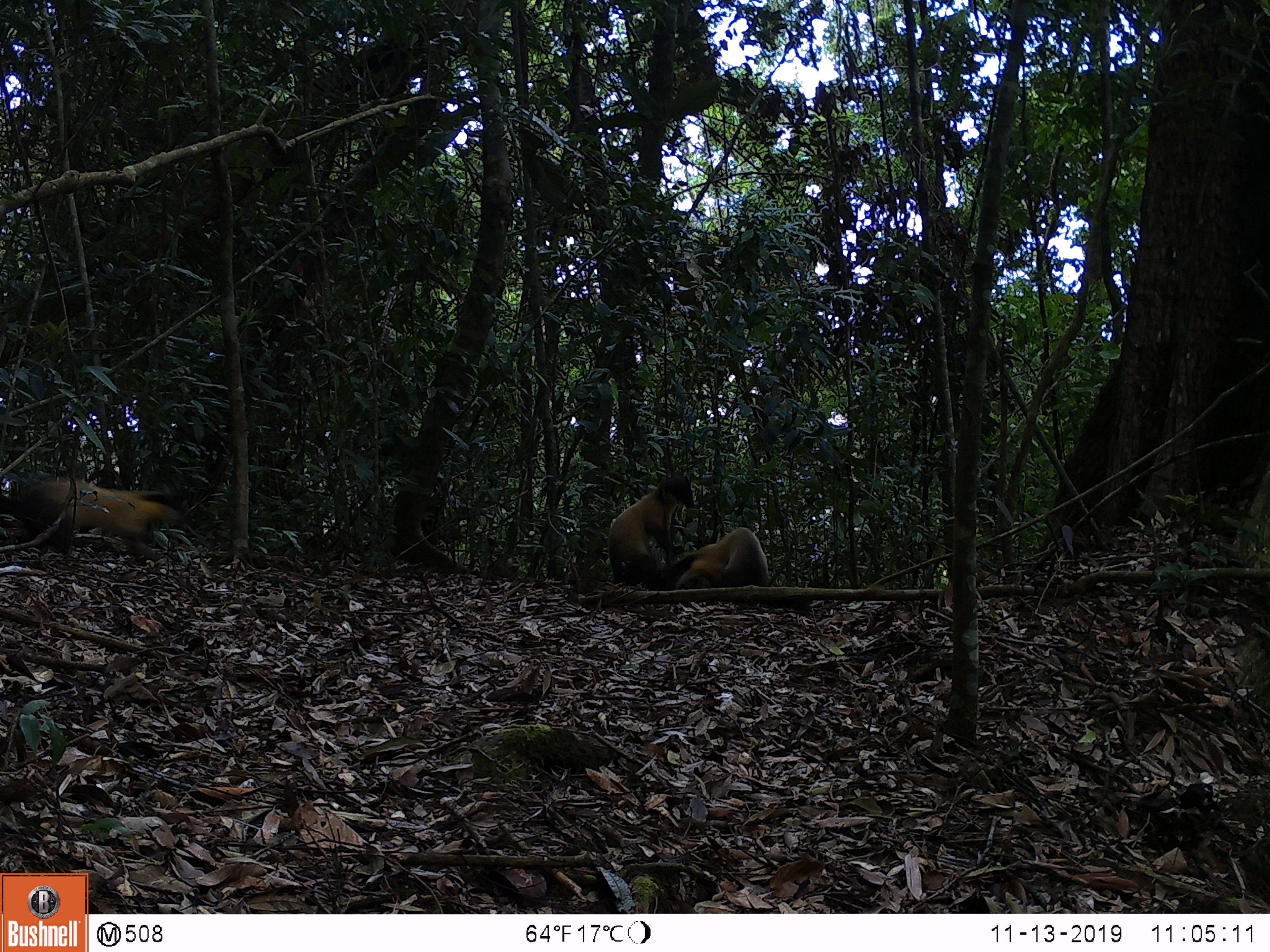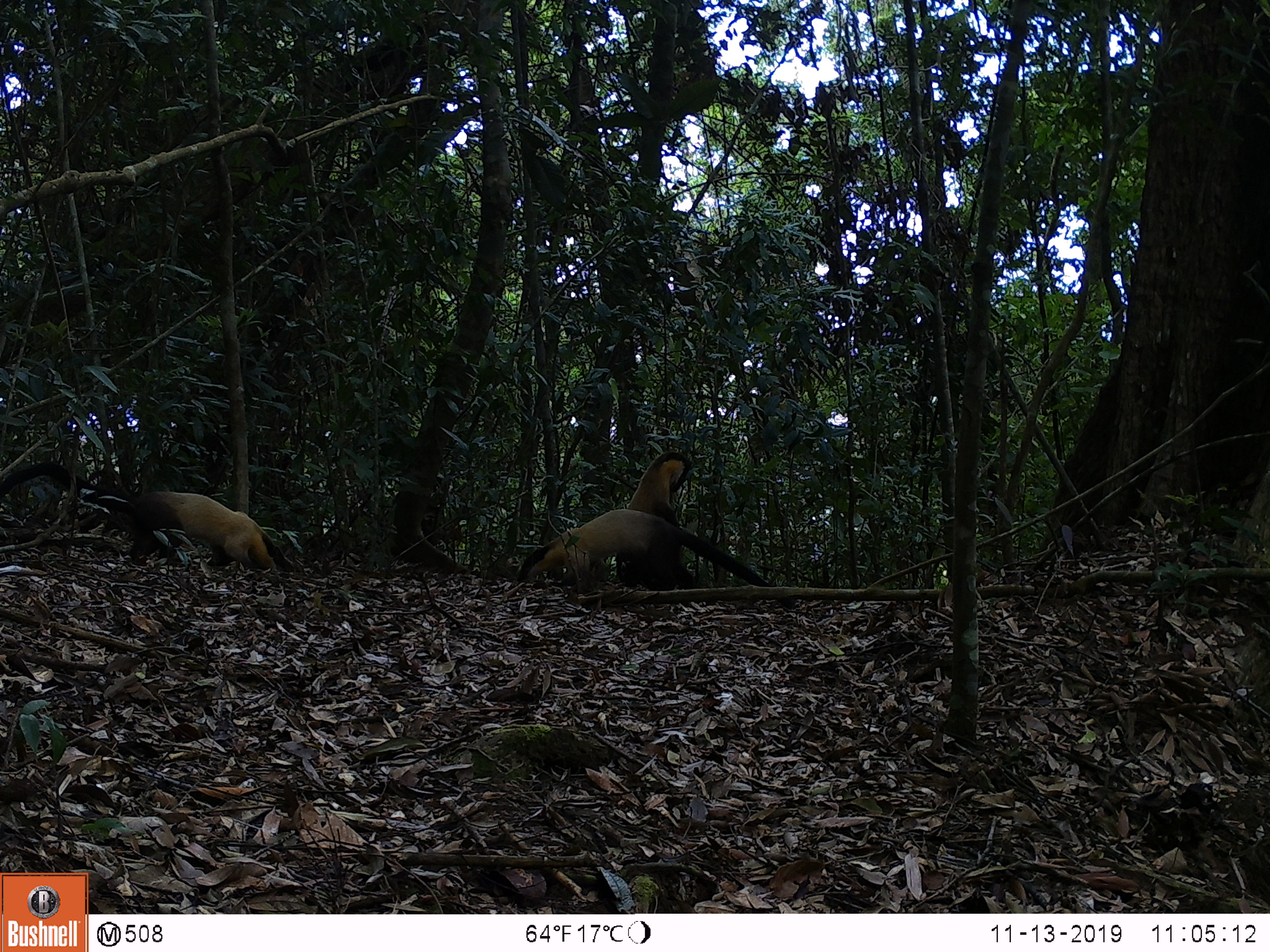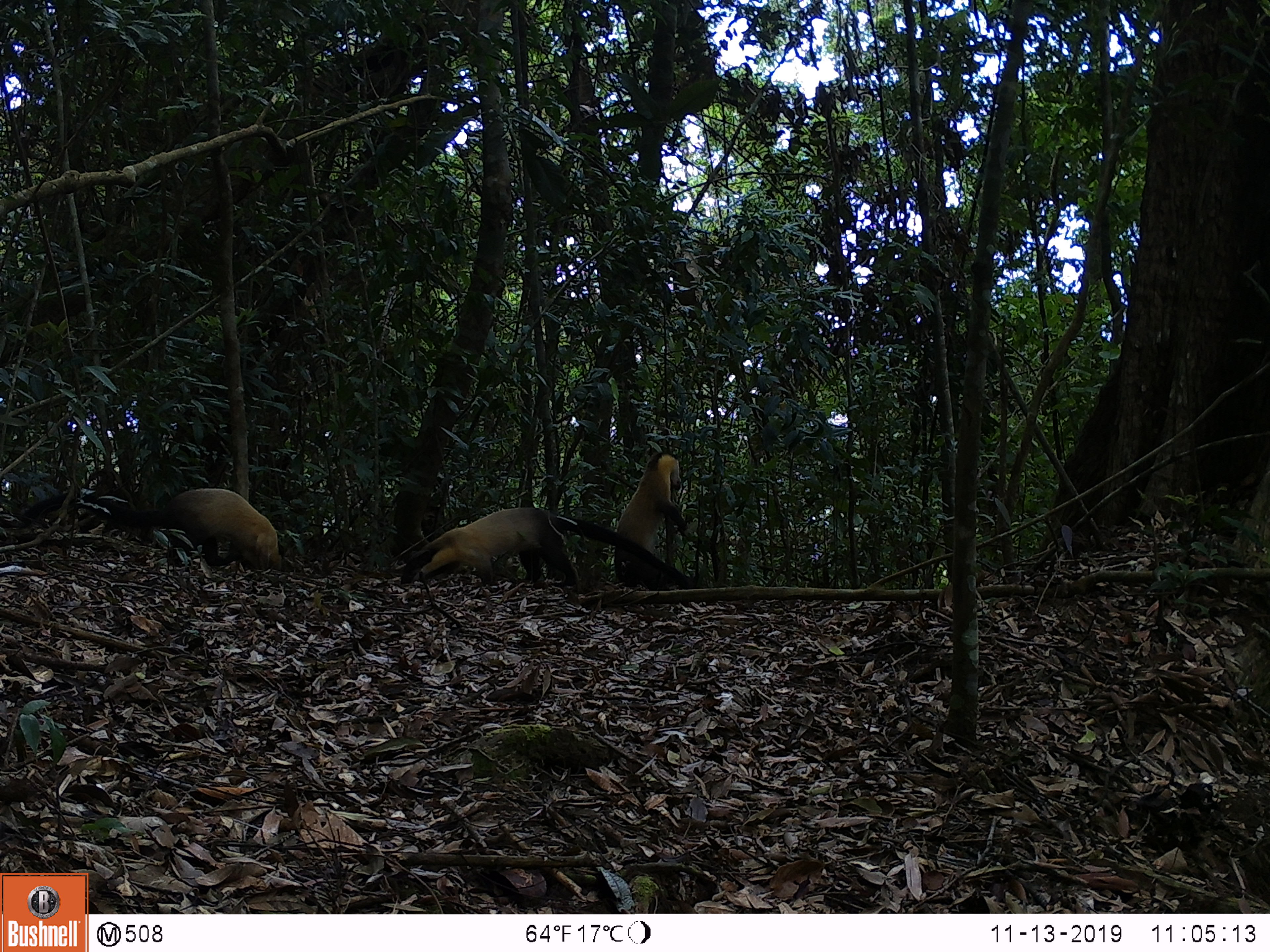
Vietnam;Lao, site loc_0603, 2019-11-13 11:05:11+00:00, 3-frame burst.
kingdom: Animalia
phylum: Chordata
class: Mammalia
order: Carnivora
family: Mustelidae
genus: Martes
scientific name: Martes flavigula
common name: yellow-throated marten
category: yellow throated marten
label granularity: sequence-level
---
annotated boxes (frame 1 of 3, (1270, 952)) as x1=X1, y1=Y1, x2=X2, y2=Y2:
yellow throated marten: x1=0, y1=474, x2=183, y2=552; x1=608, y1=475, x2=695, y2=591; x1=668, y1=527, x2=768, y2=589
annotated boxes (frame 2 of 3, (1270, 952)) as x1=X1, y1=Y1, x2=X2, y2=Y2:
yellow throated marten: x1=0, y1=460, x2=276, y2=571; x1=517, y1=508, x2=770, y2=587; x1=615, y1=451, x2=701, y2=591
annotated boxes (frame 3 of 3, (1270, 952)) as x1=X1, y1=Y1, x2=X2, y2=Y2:
yellow throated marten: x1=400, y1=506, x2=695, y2=588; x1=21, y1=487, x2=282, y2=571; x1=615, y1=451, x2=688, y2=591